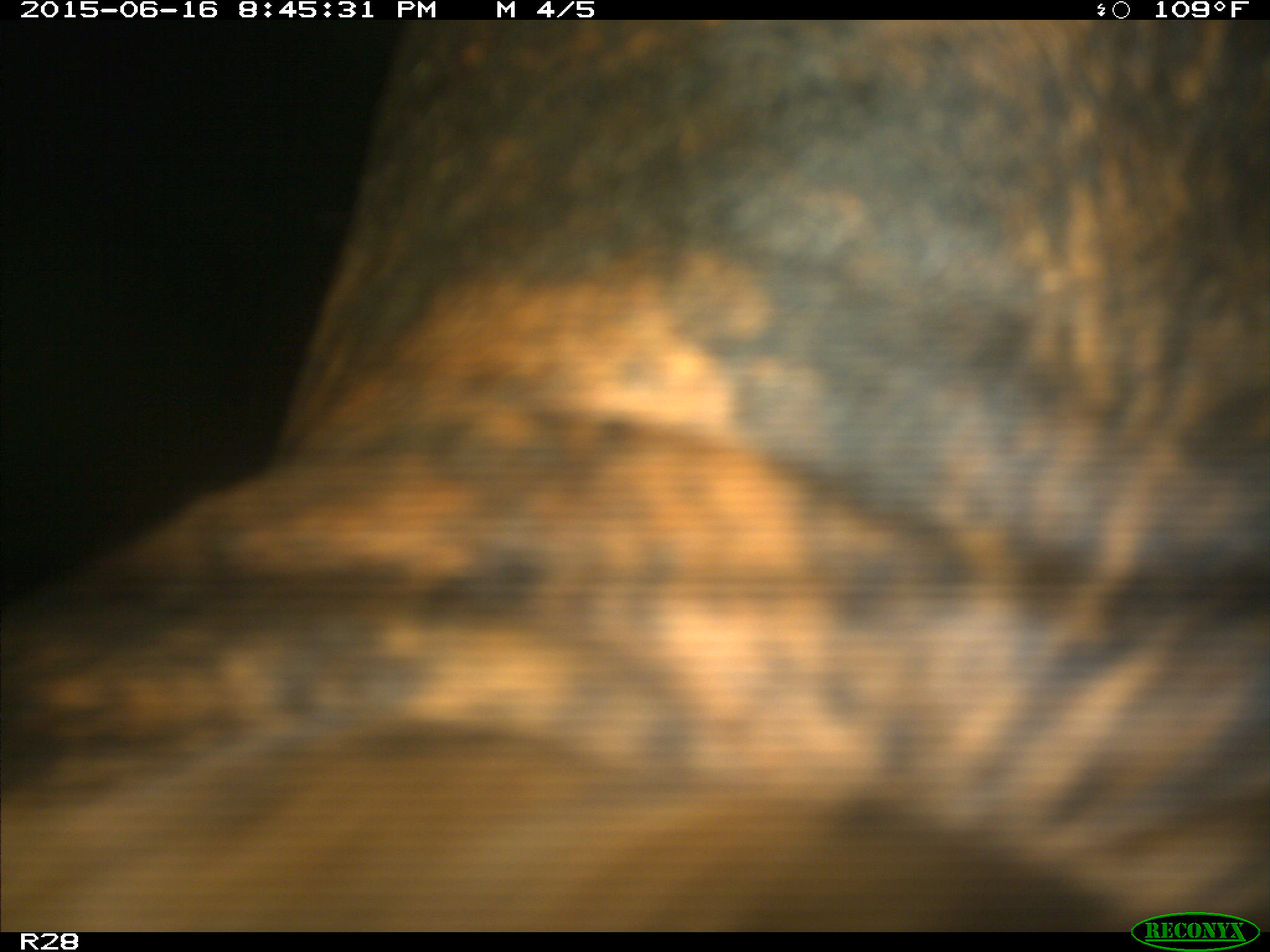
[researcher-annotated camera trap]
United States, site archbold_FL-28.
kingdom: Animalia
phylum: Chordata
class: Mammalia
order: Artiodactyla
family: Bovidae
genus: Bos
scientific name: Bos taurus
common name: domestic cow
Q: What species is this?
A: Bos taurus (domestic cow).